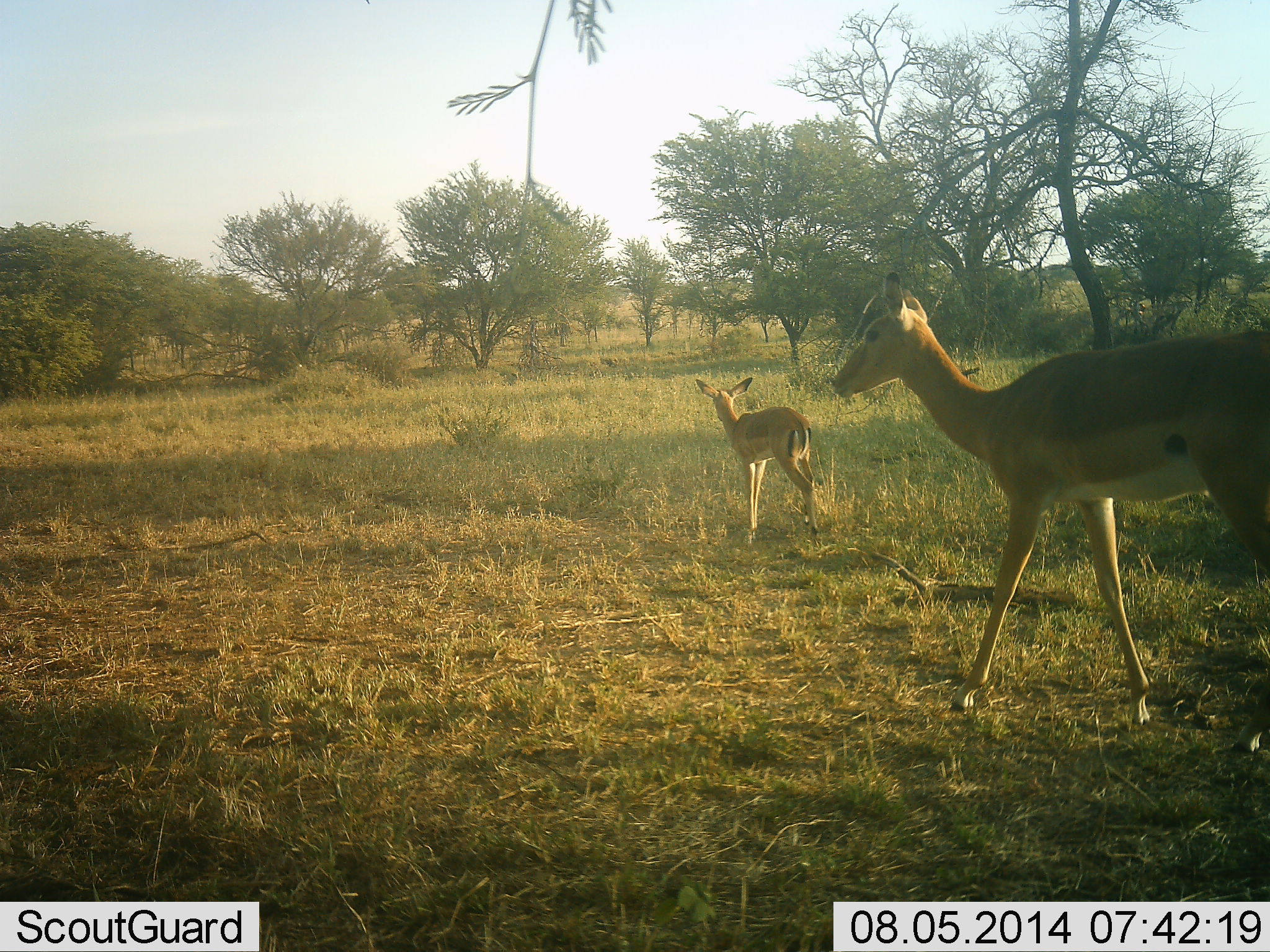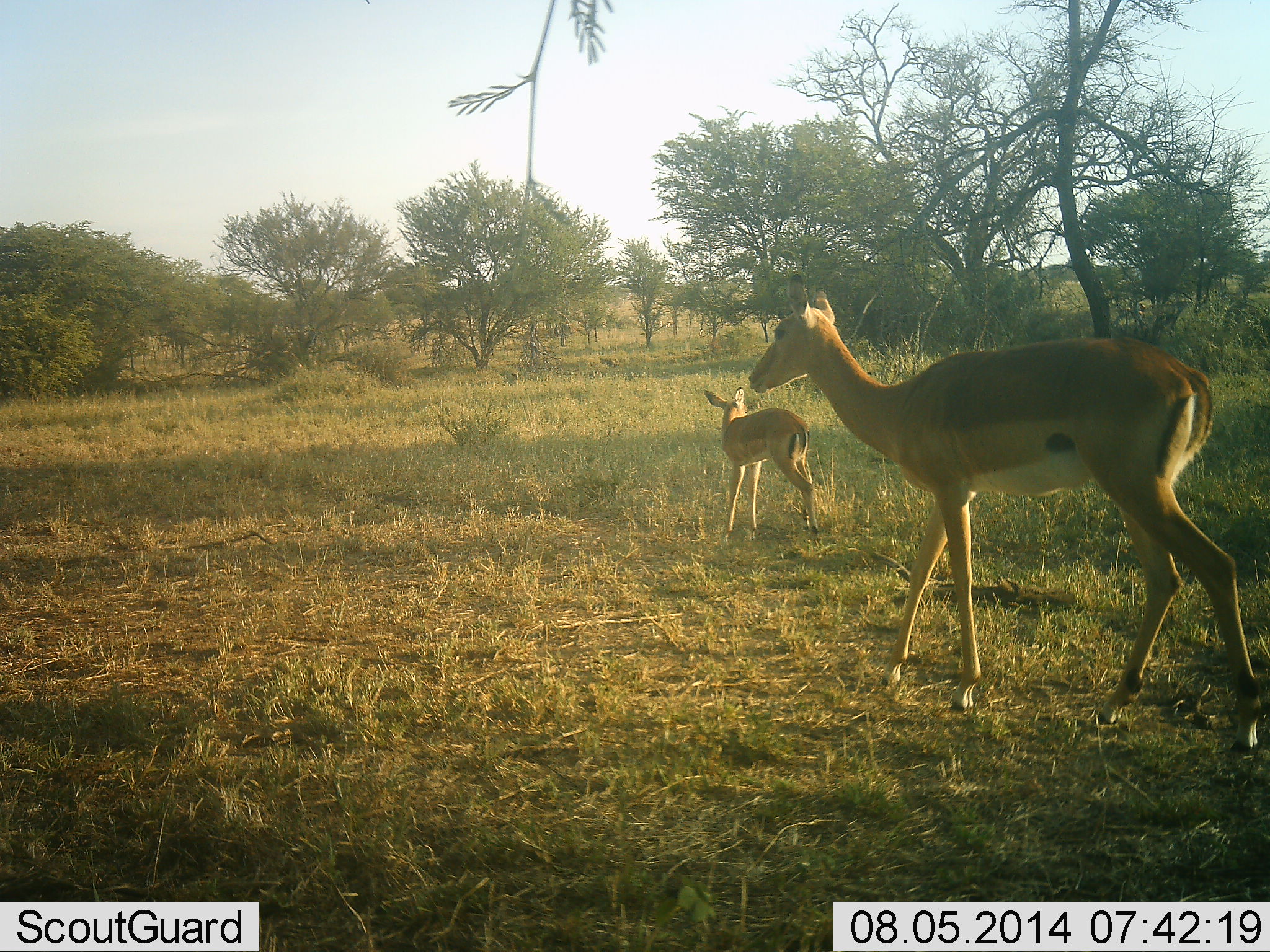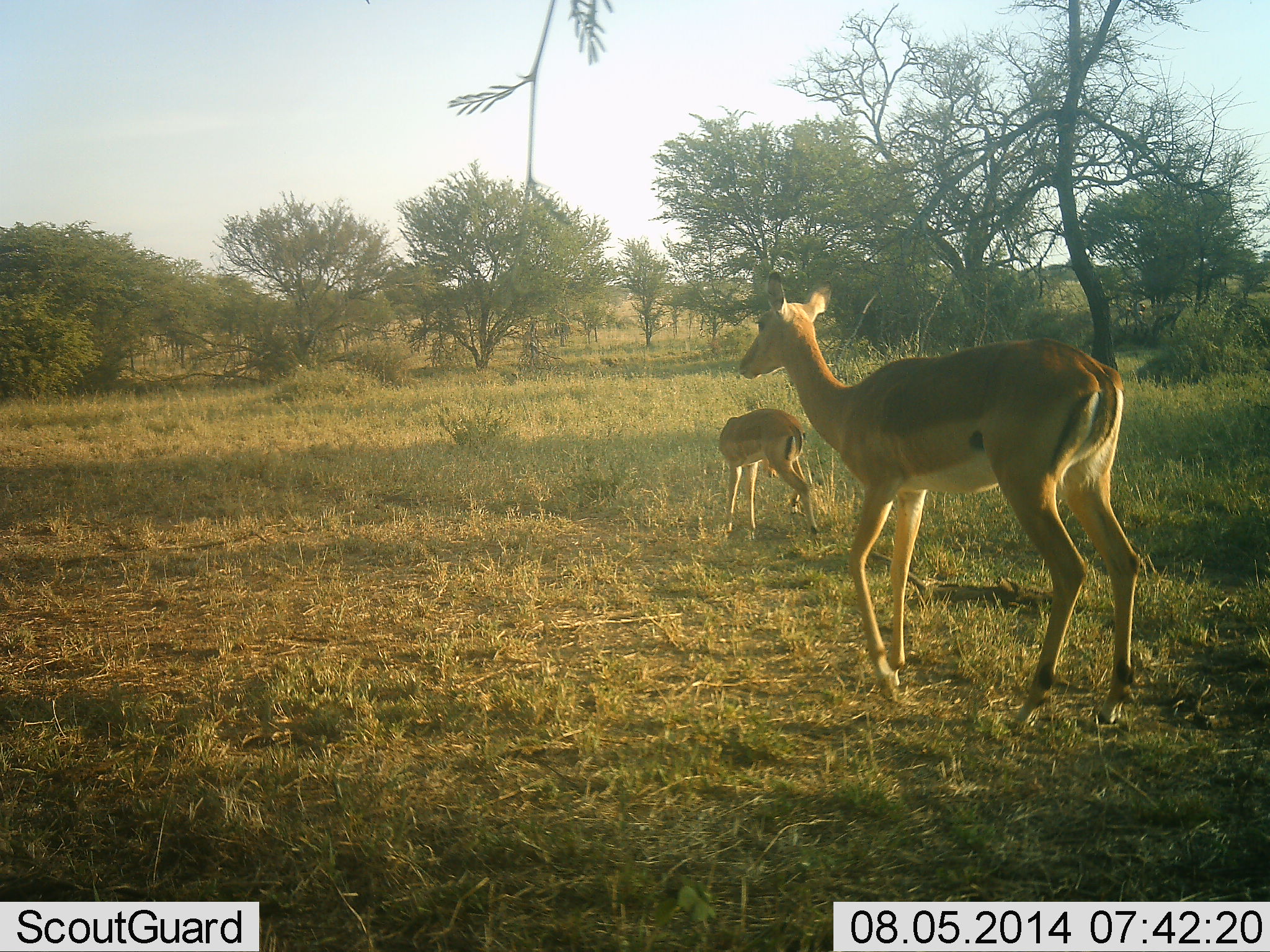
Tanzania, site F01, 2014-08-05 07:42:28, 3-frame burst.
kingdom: Animalia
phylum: Chordata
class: Mammalia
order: Artiodactyla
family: Bovidae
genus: Aepyceros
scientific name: Aepyceros melampus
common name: impala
Impala (Aepyceros melampus), count 2. Behavior (volunteer vote fractions): standing 70%, resting 0%, moving 80%, interacting 0%. Young present (vote fraction): 70%. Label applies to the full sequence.